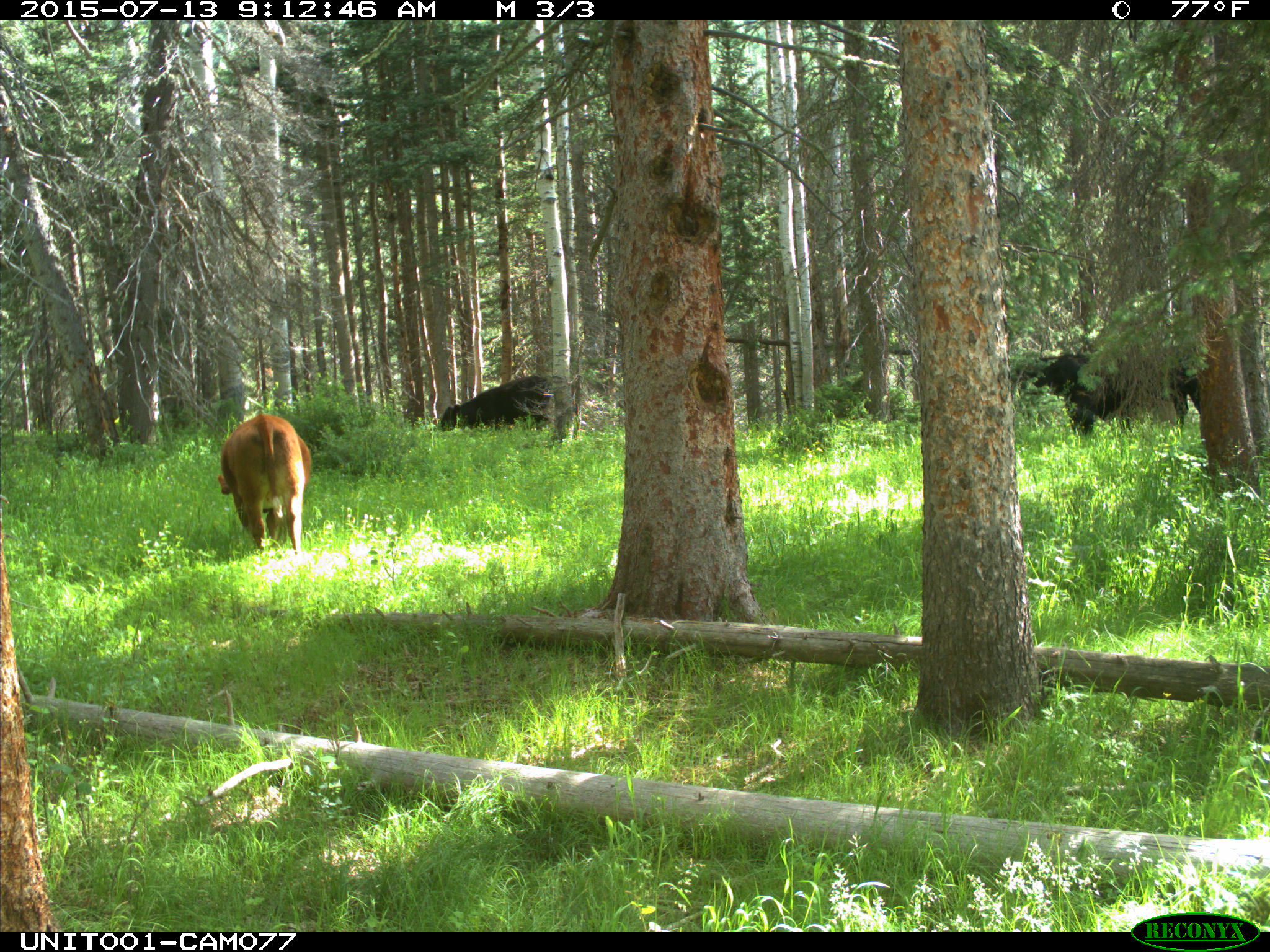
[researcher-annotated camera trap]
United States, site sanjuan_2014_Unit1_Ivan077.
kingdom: Animalia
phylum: Chordata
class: Mammalia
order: Artiodactyla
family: Bovidae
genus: Bos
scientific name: Bos taurus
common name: domestic cow